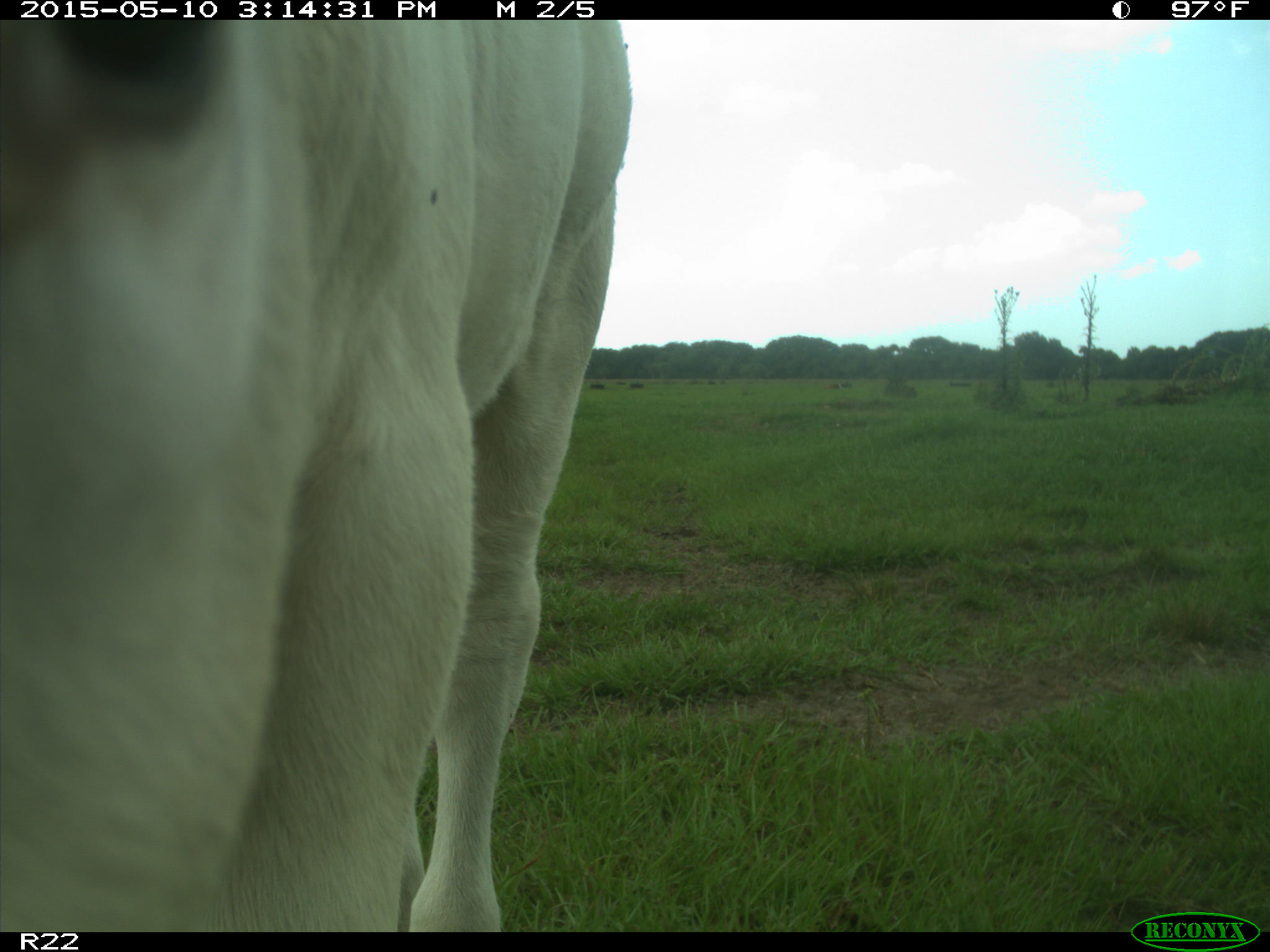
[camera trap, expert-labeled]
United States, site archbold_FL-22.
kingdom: Animalia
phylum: Chordata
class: Mammalia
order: Artiodactyla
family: Bovidae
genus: Bos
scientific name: Bos taurus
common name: domestic cow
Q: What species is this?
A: Bos taurus (domestic cow).